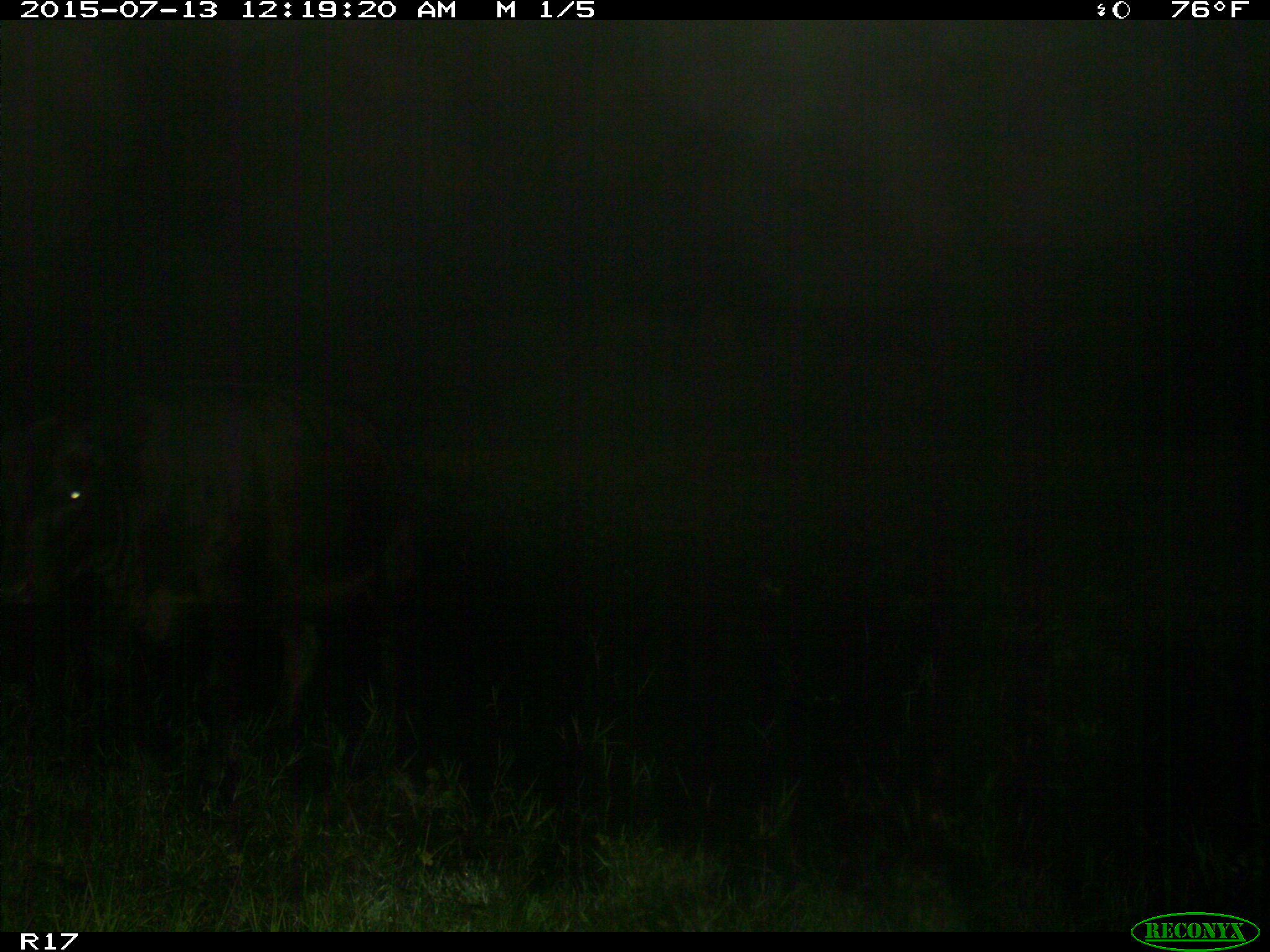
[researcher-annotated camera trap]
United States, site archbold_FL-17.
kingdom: Animalia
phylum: Chordata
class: Mammalia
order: Artiodactyla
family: Bovidae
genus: Bos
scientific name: Bos taurus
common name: domestic cow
Bos taurus (domestic cow).